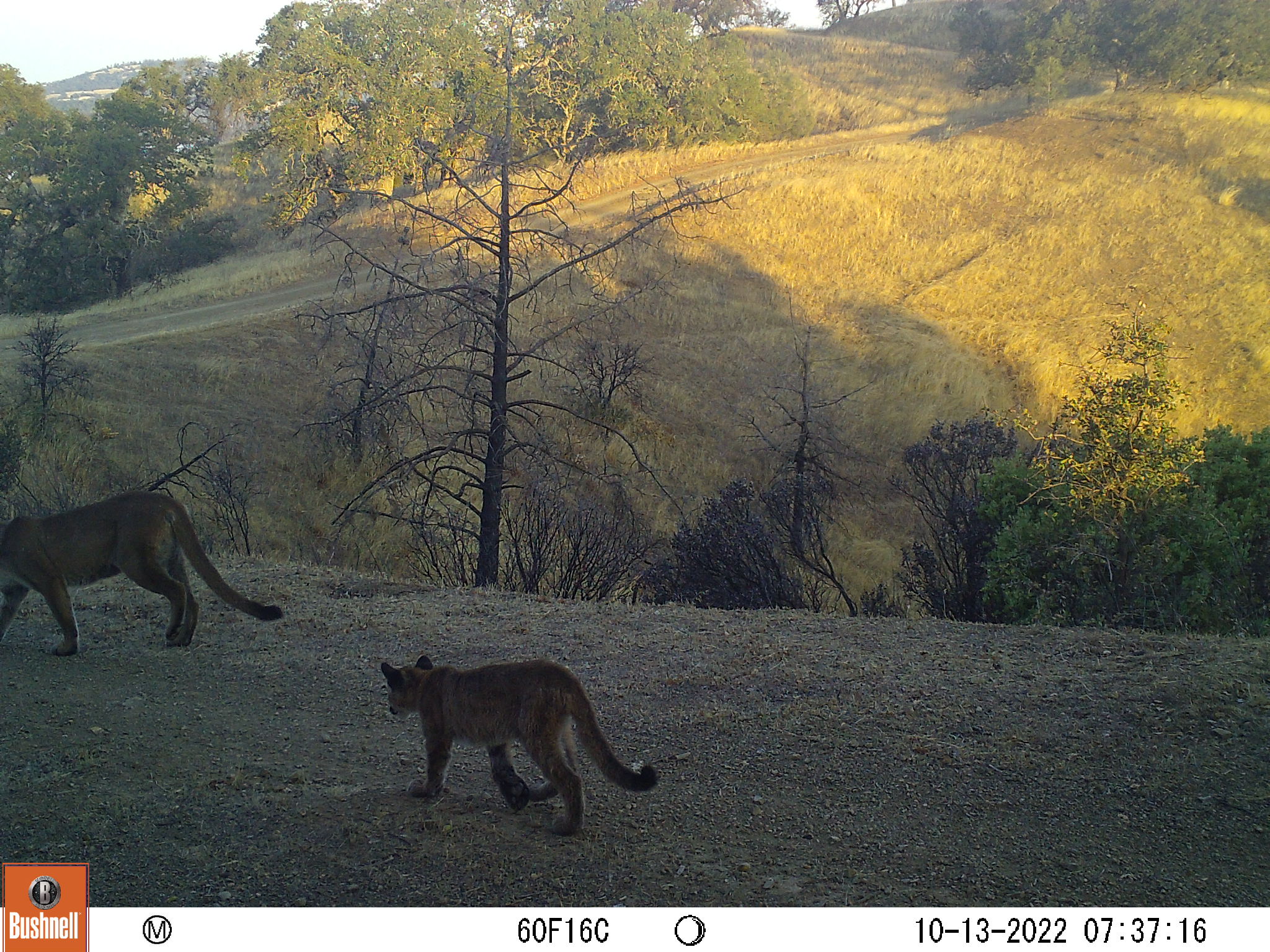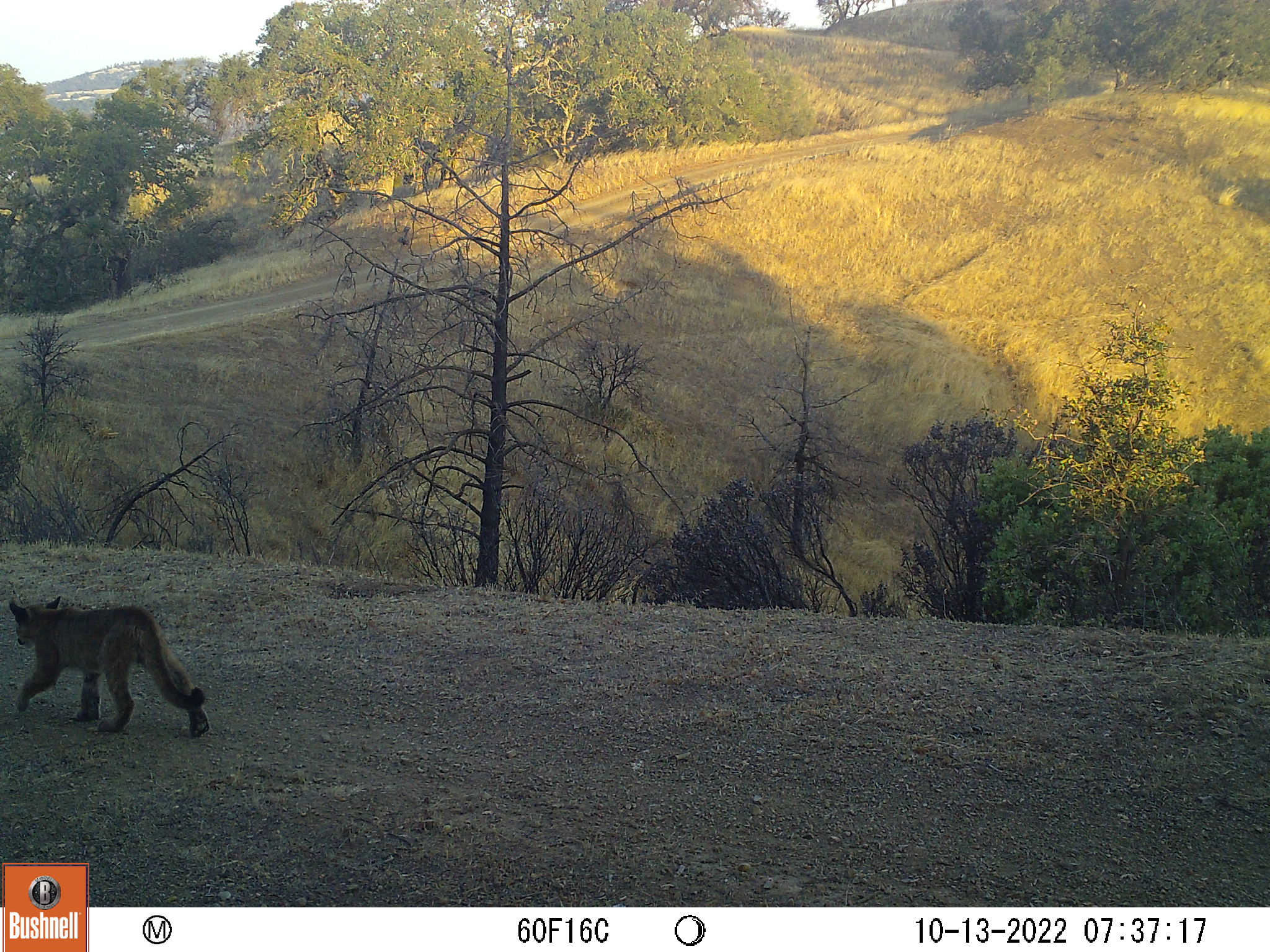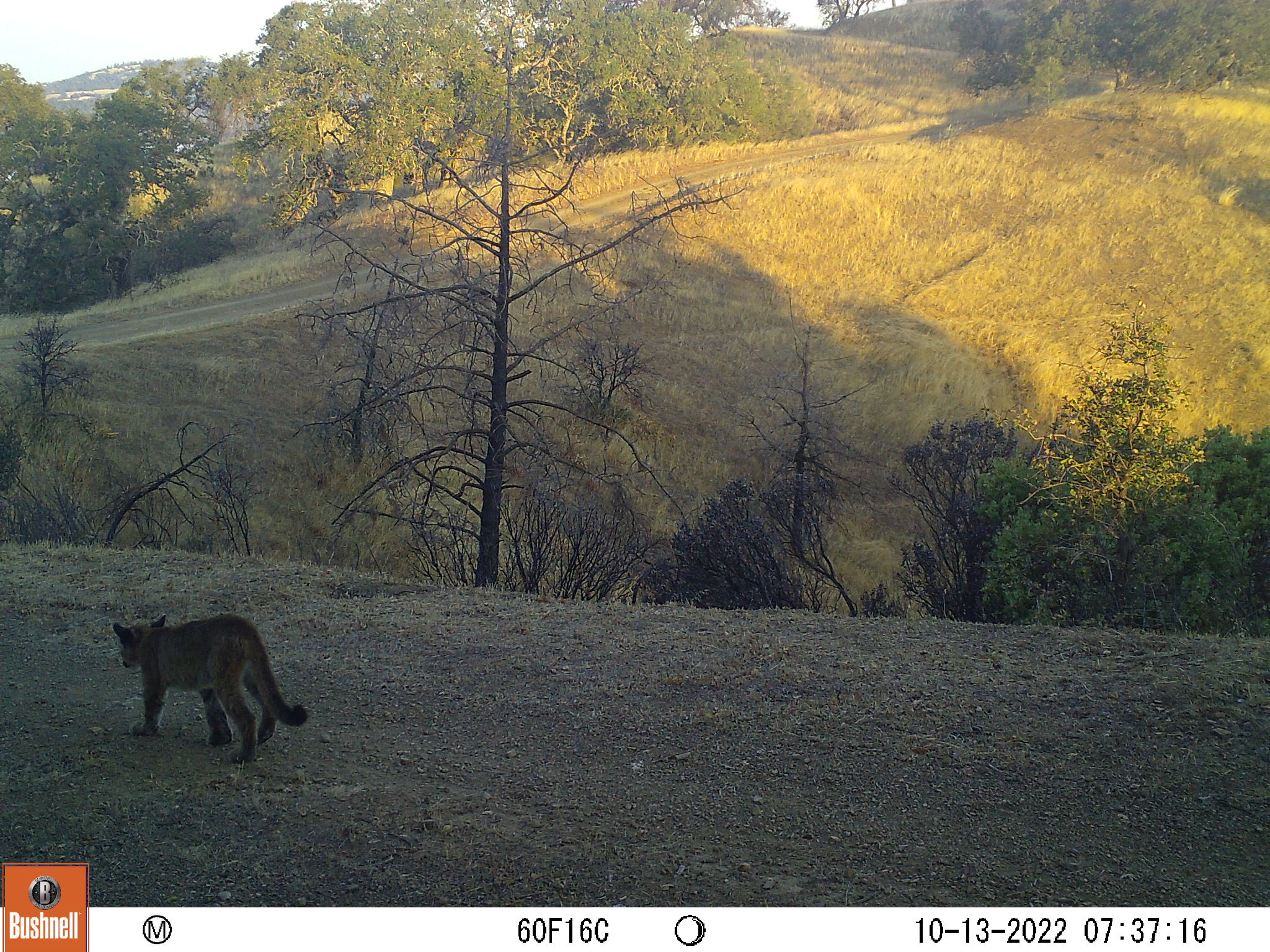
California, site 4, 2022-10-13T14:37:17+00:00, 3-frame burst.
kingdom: Animalia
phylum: Chordata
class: Mammalia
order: Carnivora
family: Felidae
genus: Puma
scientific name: Puma concolor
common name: puma